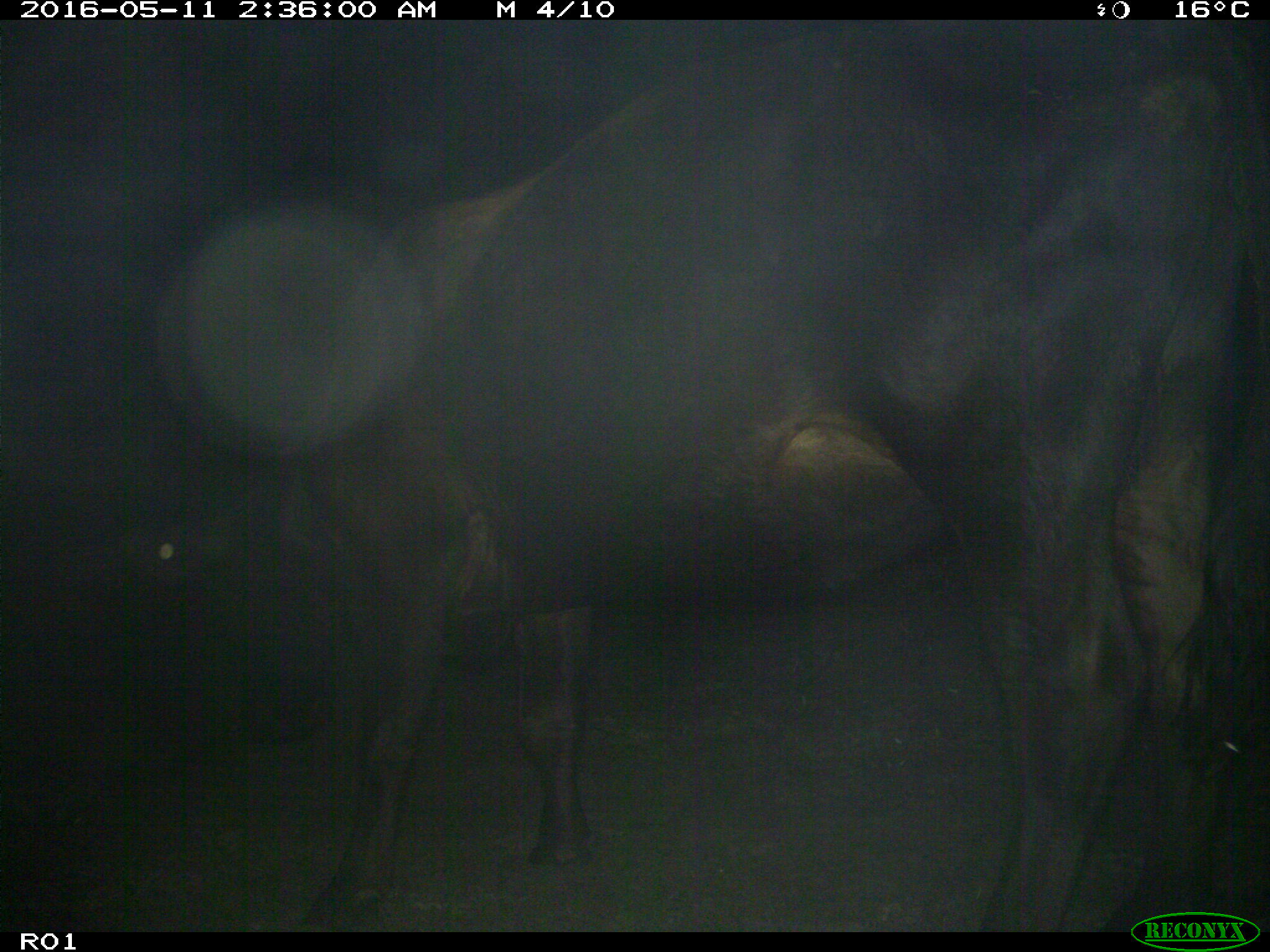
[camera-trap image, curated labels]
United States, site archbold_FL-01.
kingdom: Animalia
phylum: Chordata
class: Mammalia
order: Artiodactyla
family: Bovidae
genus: Bos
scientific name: Bos taurus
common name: domestic cow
Bos taurus (domestic cow).